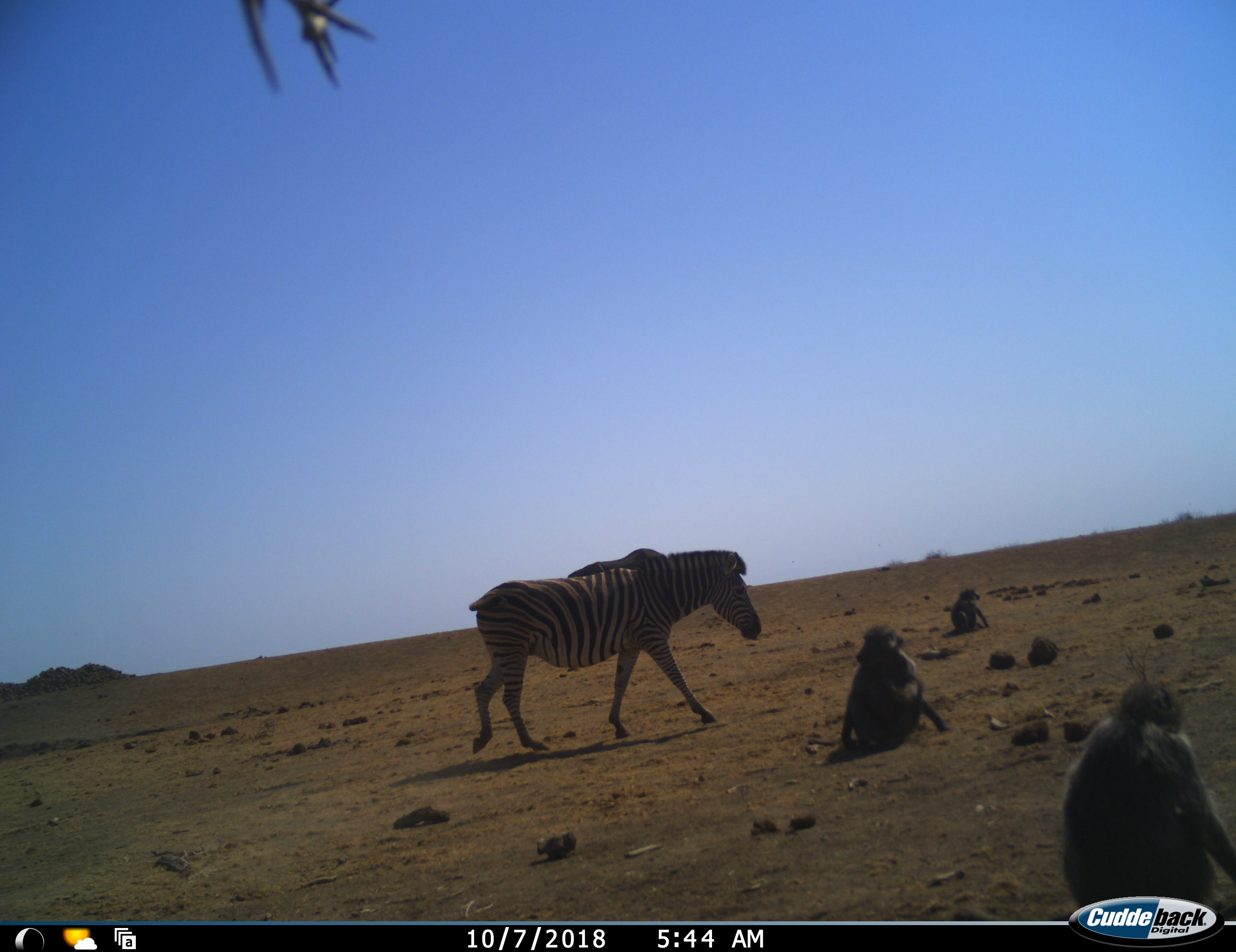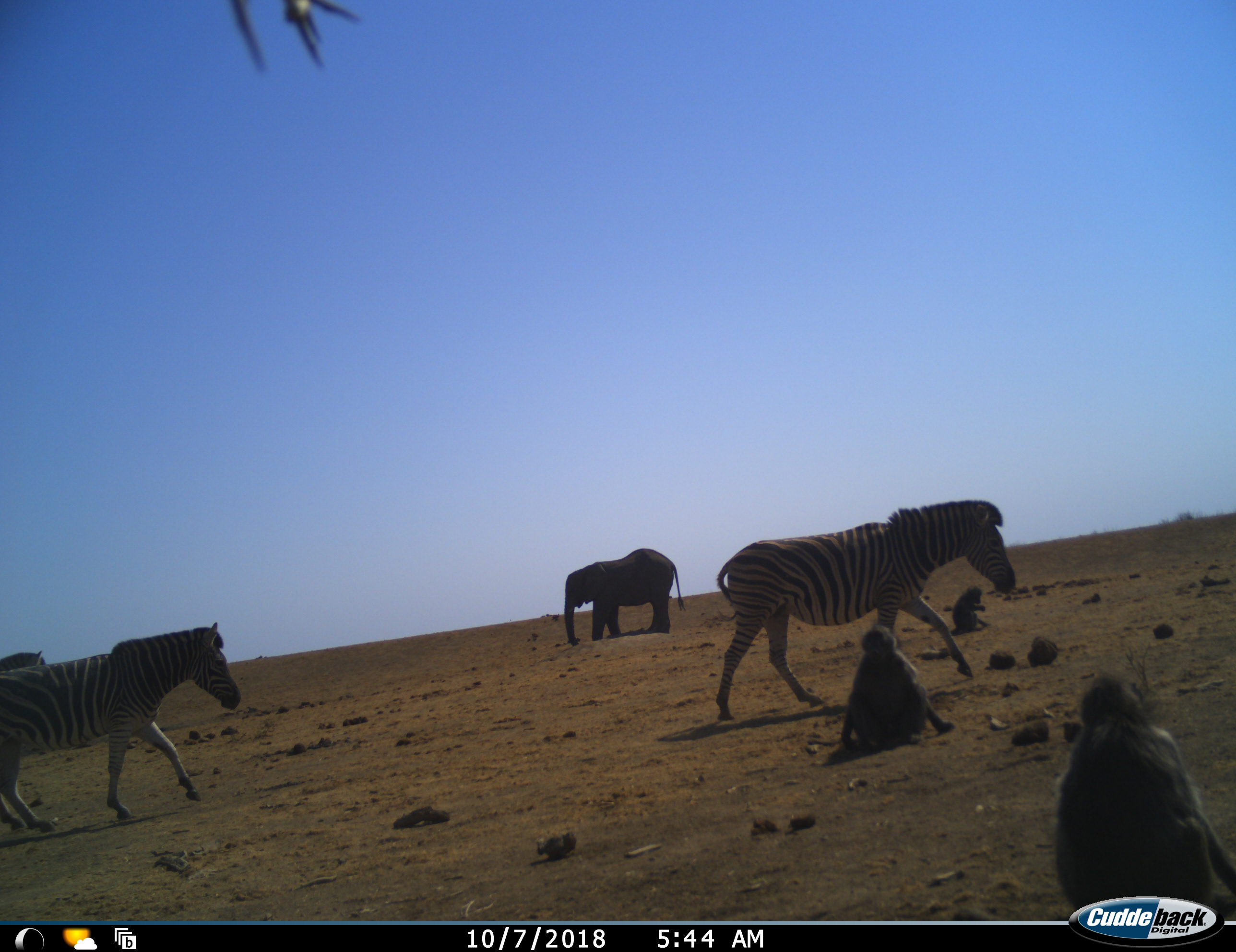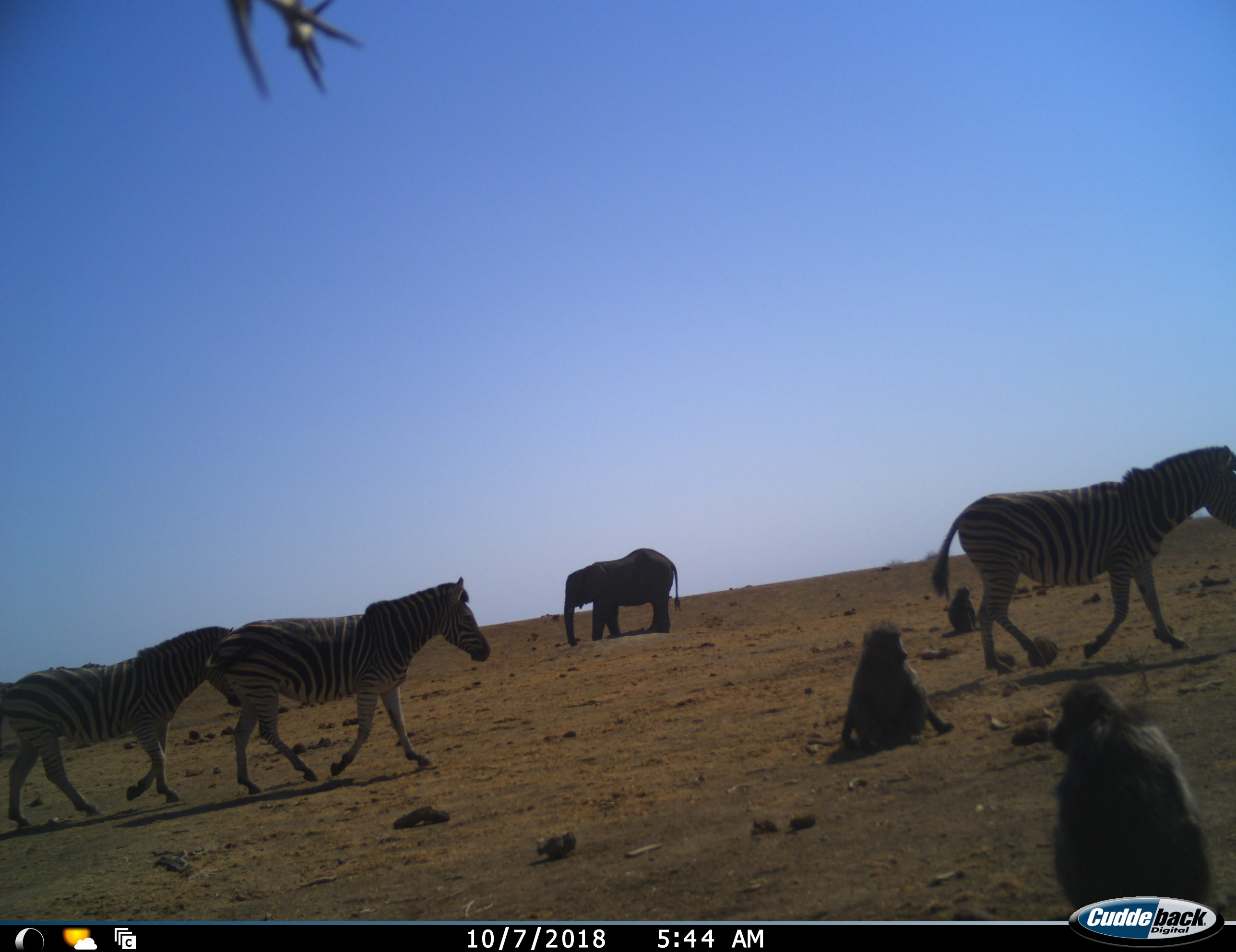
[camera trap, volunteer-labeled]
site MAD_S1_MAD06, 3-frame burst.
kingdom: Animalia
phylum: Chordata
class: Mammalia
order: Primates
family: Cercopithecidae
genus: Papio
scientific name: Papio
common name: baboon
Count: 3.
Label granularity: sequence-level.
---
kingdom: Animalia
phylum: Chordata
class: Mammalia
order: Proboscidea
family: Elephantidae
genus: Loxodonta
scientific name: Loxodonta africana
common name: african bush elephant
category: elephant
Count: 1.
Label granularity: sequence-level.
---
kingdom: Animalia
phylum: Chordata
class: Mammalia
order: Perissodactyla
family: Equidae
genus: Equus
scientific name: Equus quagga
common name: plains zebra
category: zebraplains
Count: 3.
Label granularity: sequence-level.